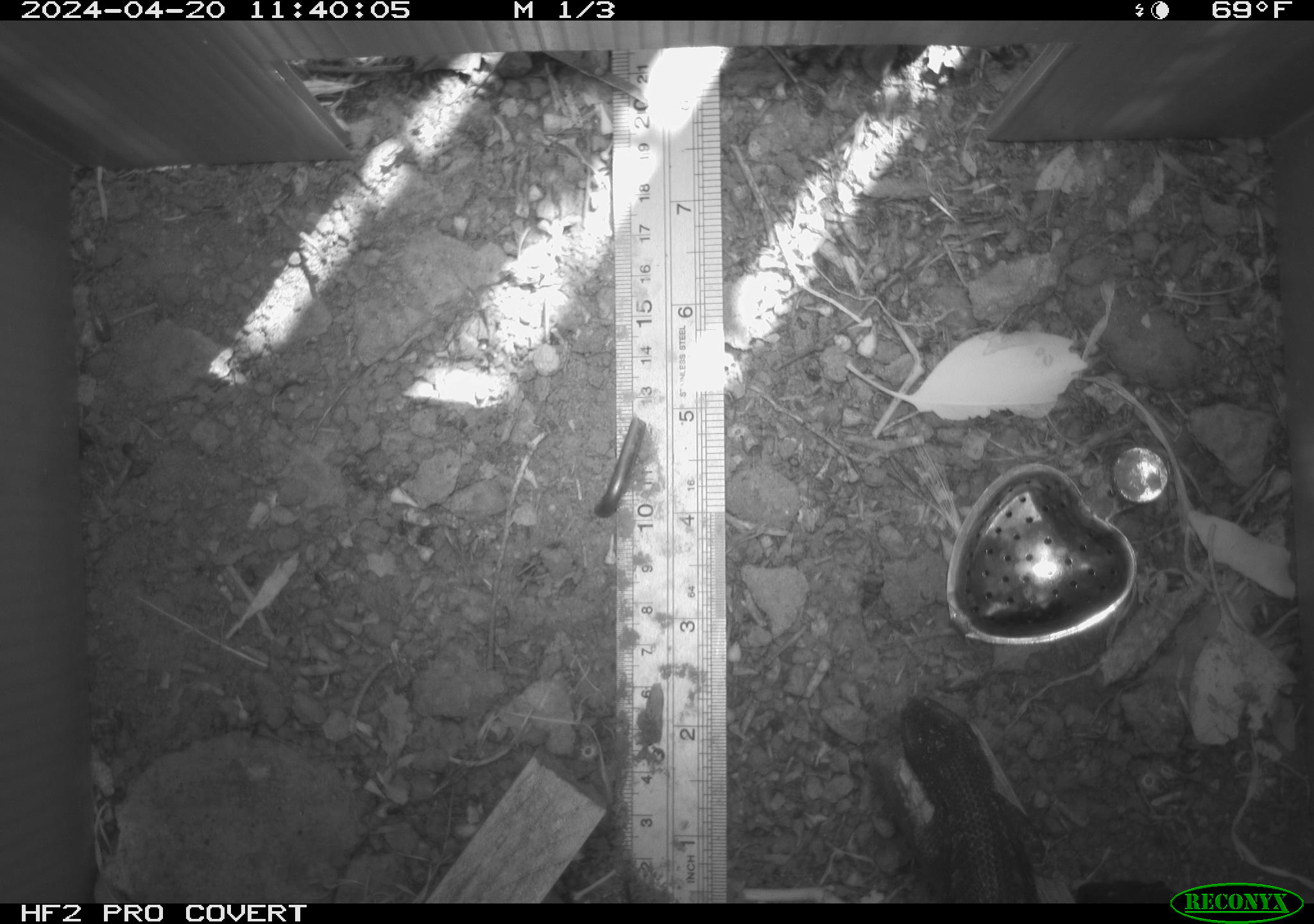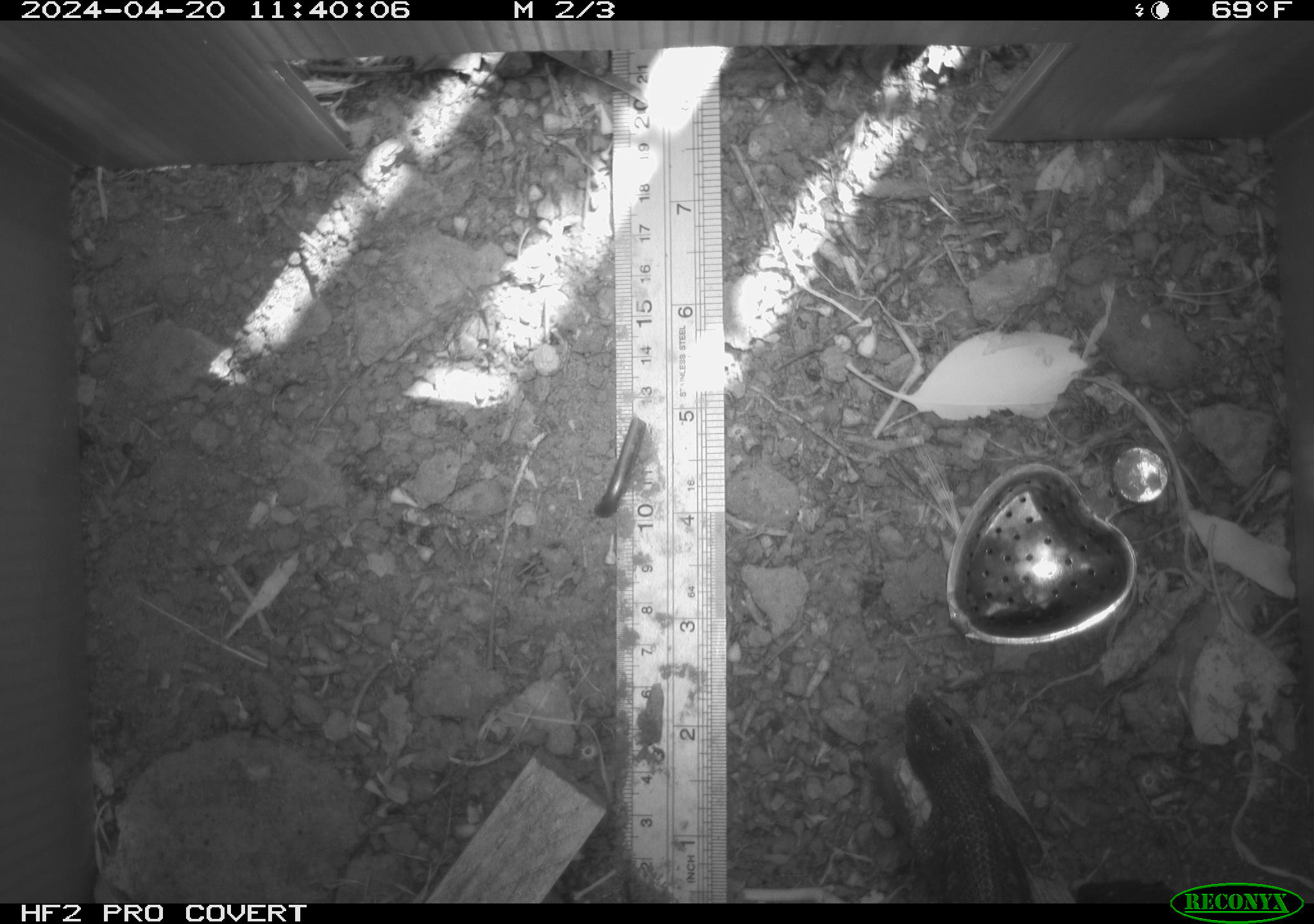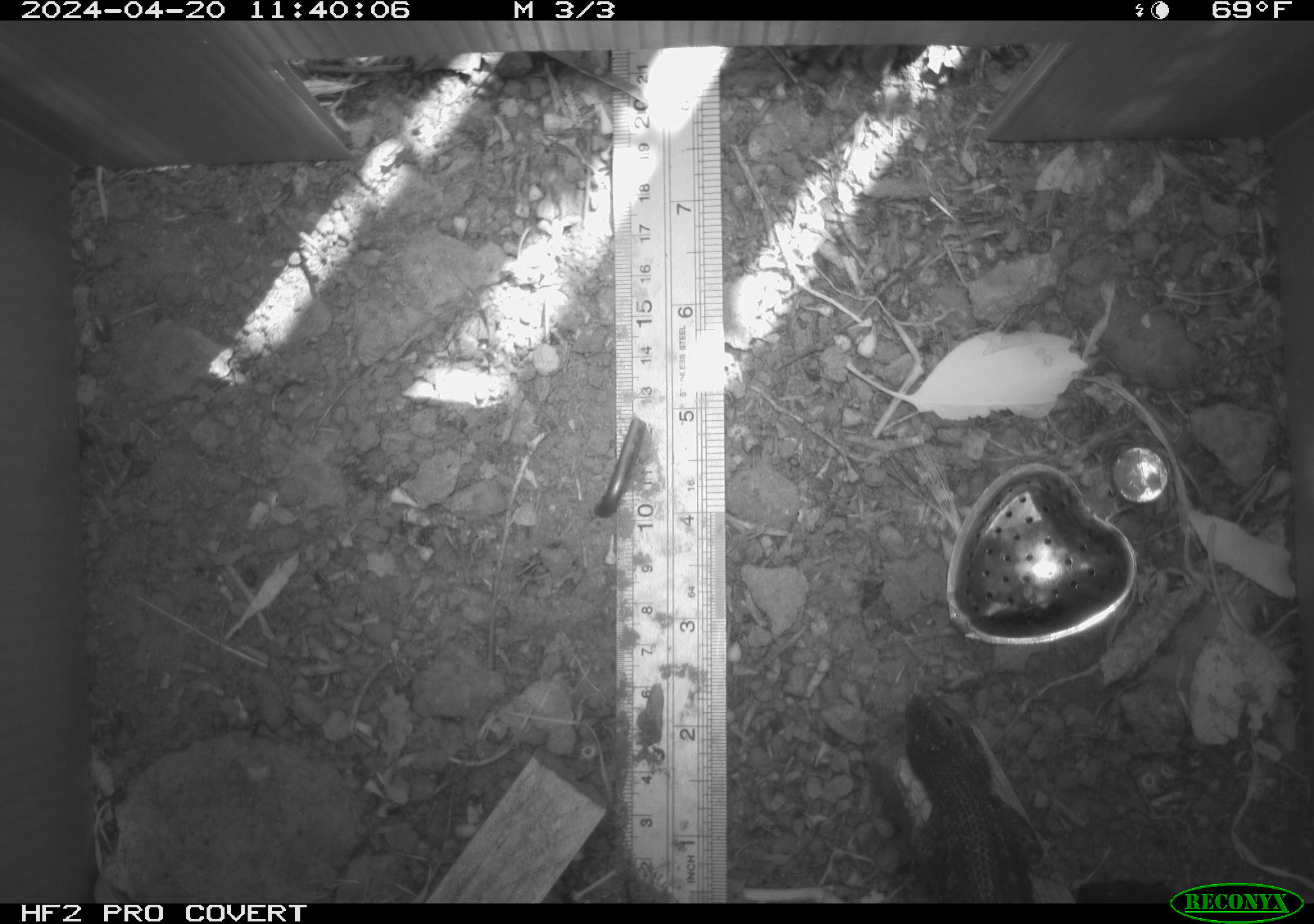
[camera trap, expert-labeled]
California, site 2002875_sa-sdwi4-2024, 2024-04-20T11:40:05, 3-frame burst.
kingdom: Animalia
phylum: Chordata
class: Reptilia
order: Squamata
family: Phrynosomatidae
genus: Sceloporus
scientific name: Sceloporus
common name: spiny lizards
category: sceloporus species